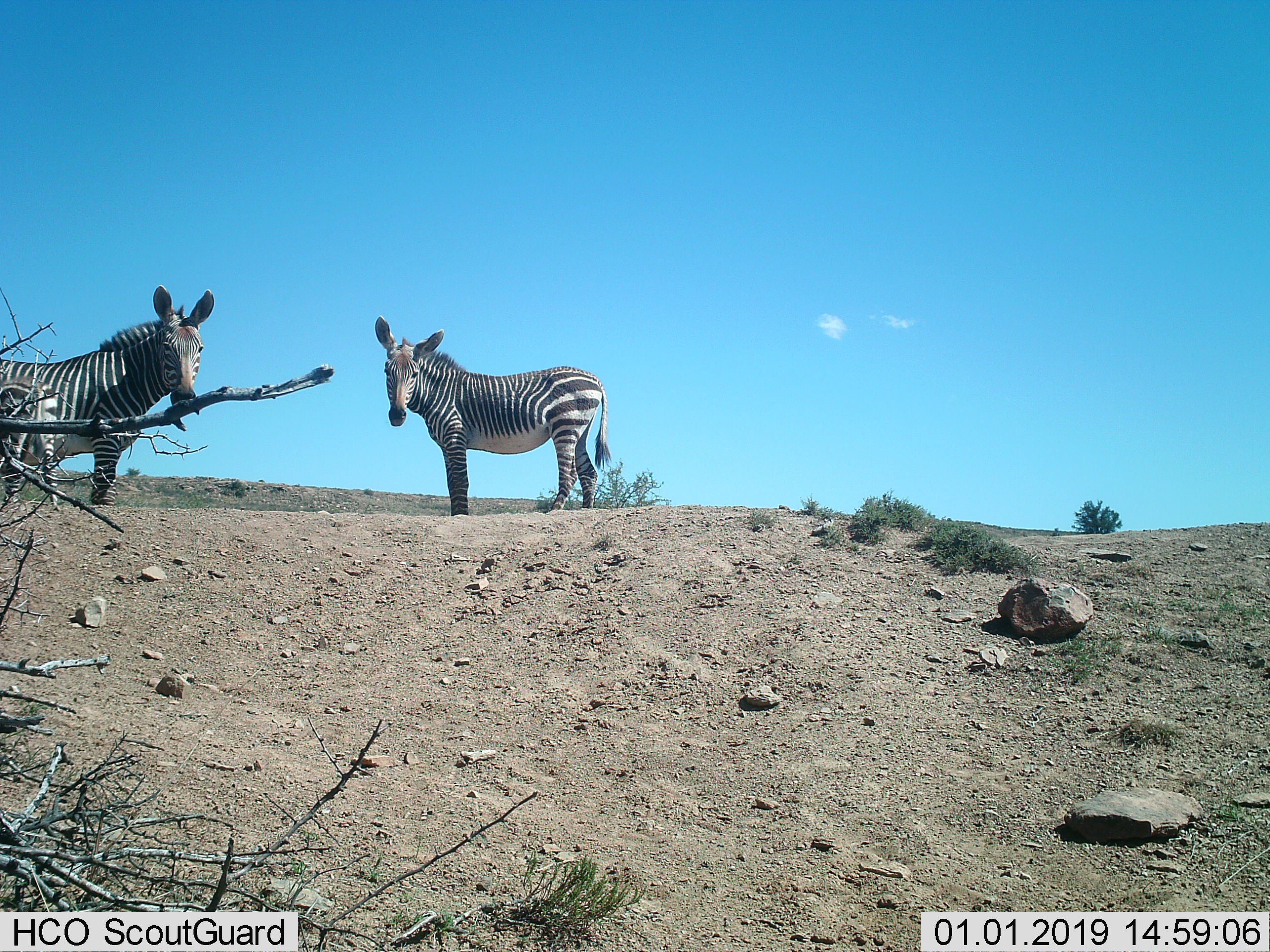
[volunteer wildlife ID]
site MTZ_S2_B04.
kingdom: Animalia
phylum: Chordata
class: Mammalia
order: Perissodactyla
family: Equidae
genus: Equus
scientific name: Equus zebra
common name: mountain zebra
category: zebramountain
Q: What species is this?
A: Zebramountain (mountain zebra) (Equus zebra).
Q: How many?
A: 2.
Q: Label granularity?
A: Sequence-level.